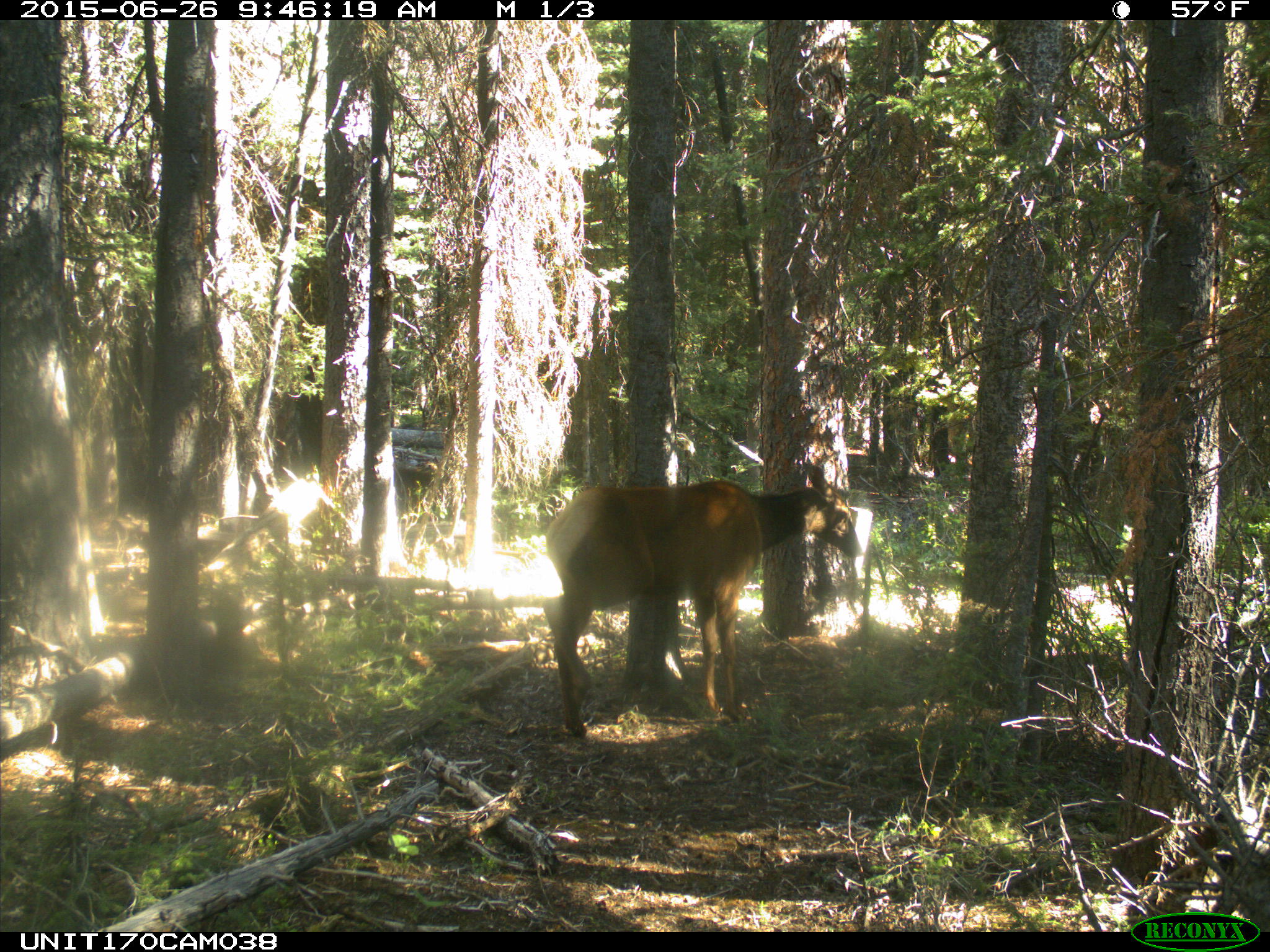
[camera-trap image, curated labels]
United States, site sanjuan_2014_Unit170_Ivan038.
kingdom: Animalia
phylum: Chordata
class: Mammalia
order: Artiodactyla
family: Cervidae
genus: Cervus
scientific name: Cervus elaphus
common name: red deer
Cervus elaphus (red deer).